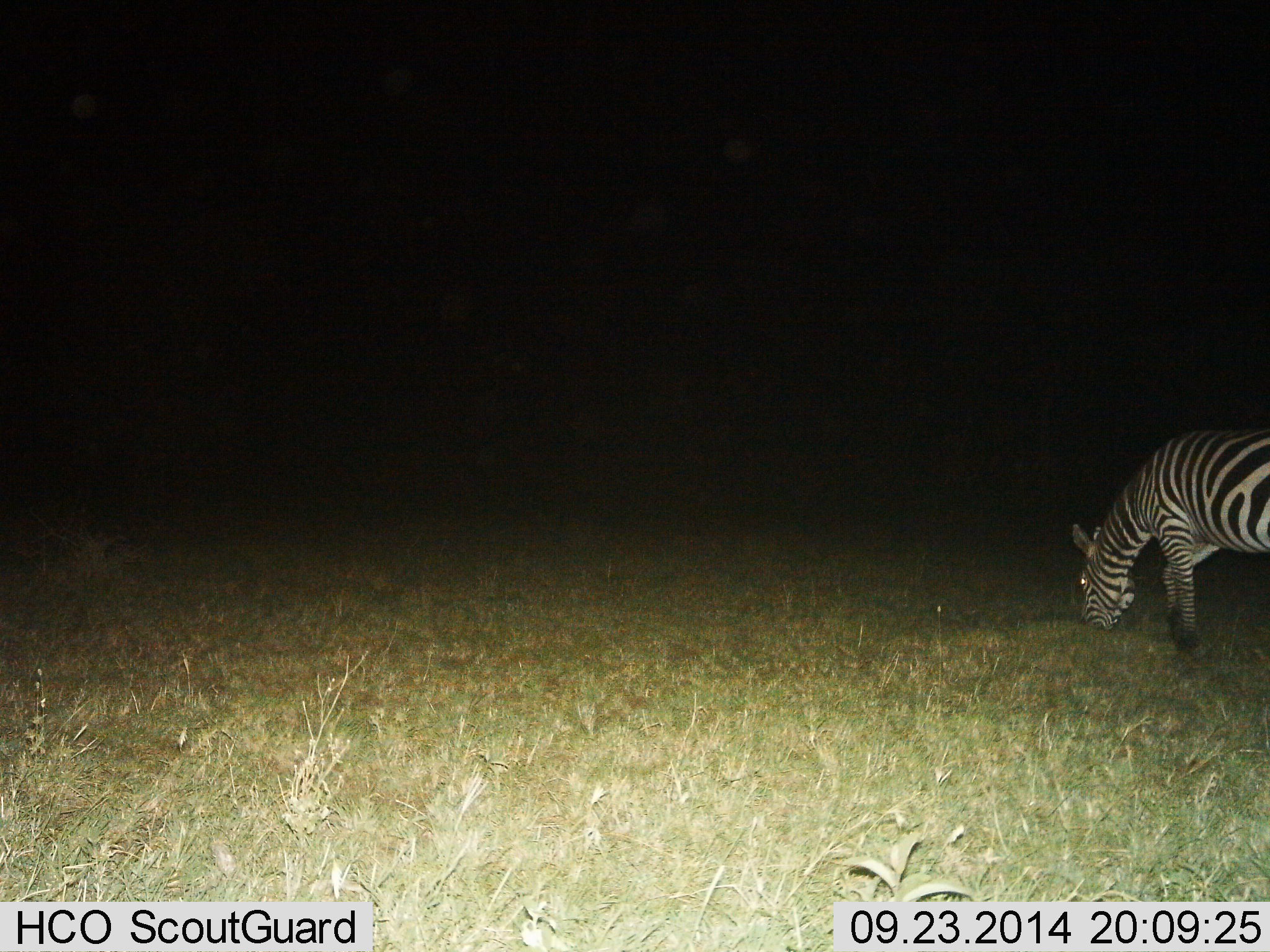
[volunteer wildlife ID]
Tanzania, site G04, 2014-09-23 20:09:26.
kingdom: Animalia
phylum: Chordata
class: Mammalia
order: Perissodactyla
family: Equidae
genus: Equus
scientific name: Equus quagga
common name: plains zebra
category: zebra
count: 1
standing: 20%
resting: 0%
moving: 20%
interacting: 0%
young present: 0%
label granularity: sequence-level